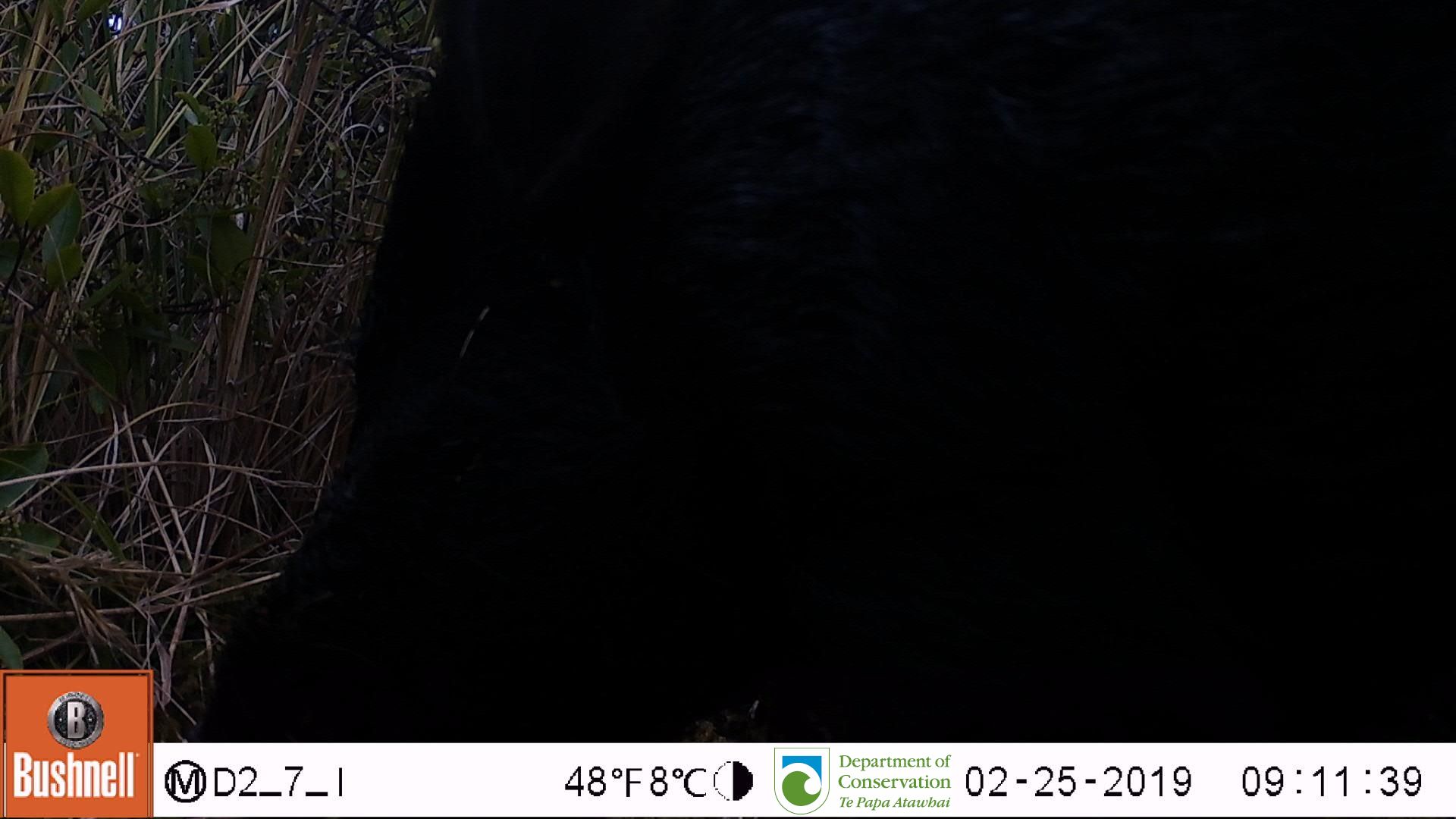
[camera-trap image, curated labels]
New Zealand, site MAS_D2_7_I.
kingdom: Animalia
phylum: Chordata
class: Mammalia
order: Artiodactyla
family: Suidae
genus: Sus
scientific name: Sus scrofa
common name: pig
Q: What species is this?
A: Pig (Sus scrofa).